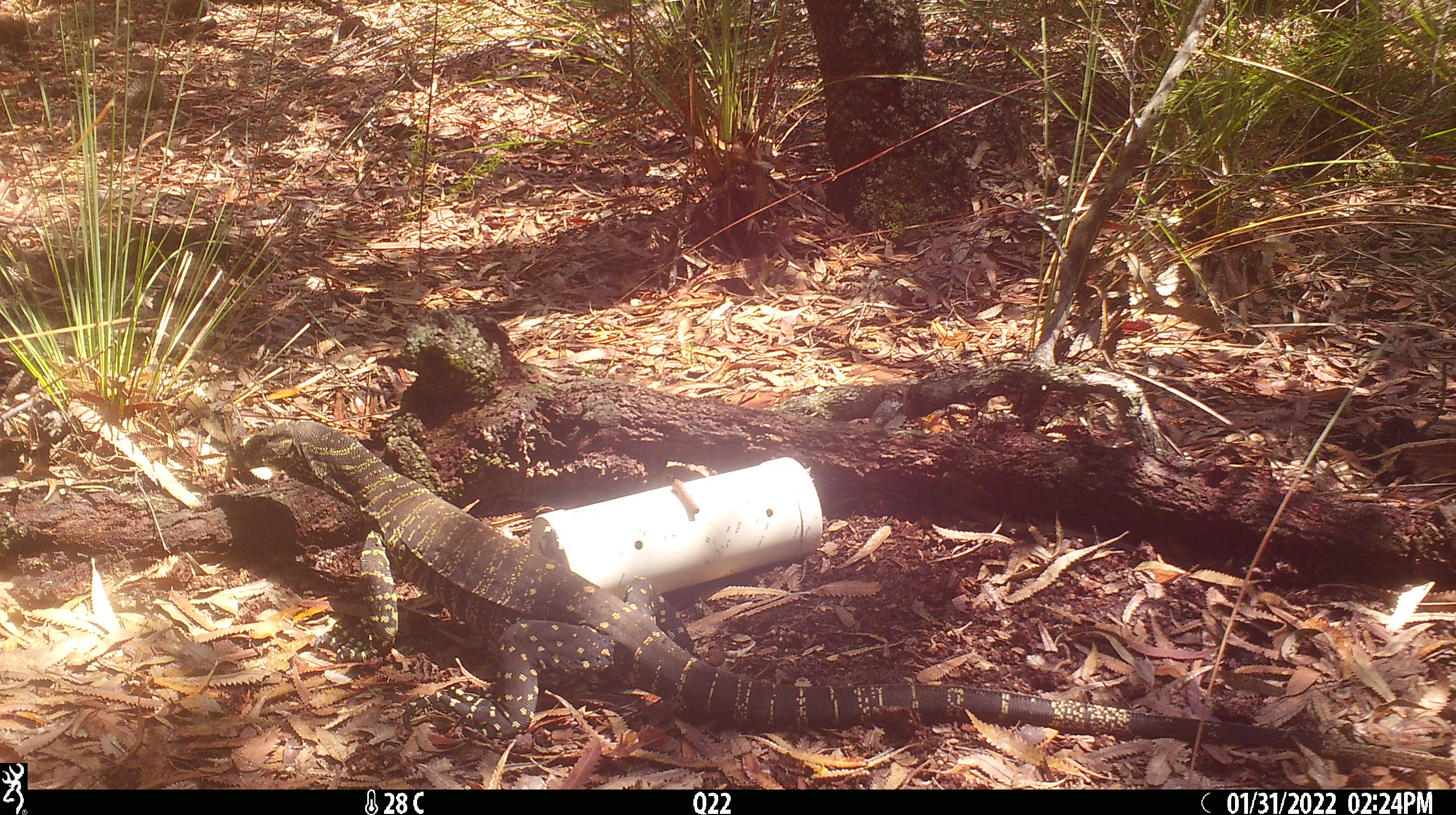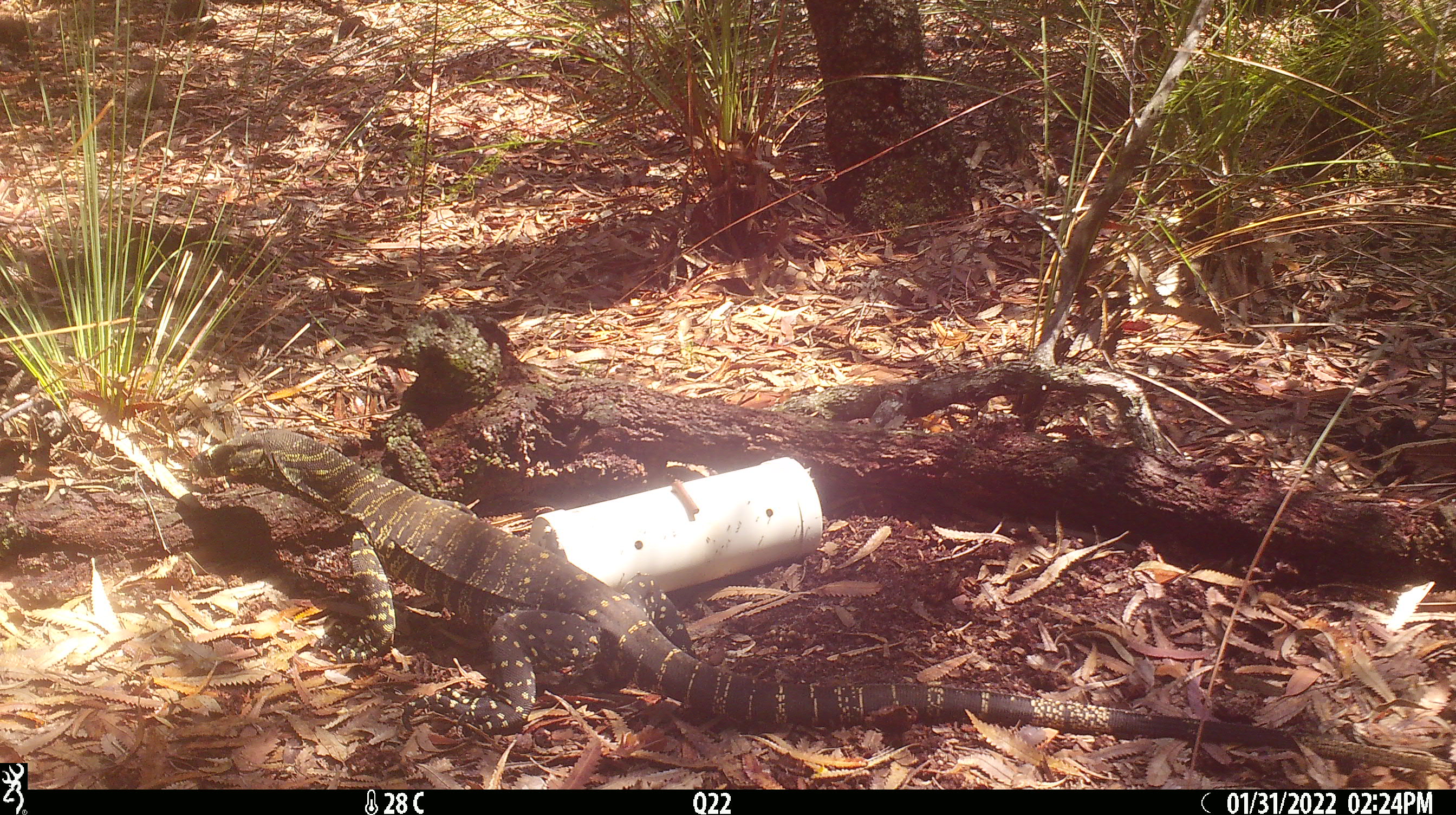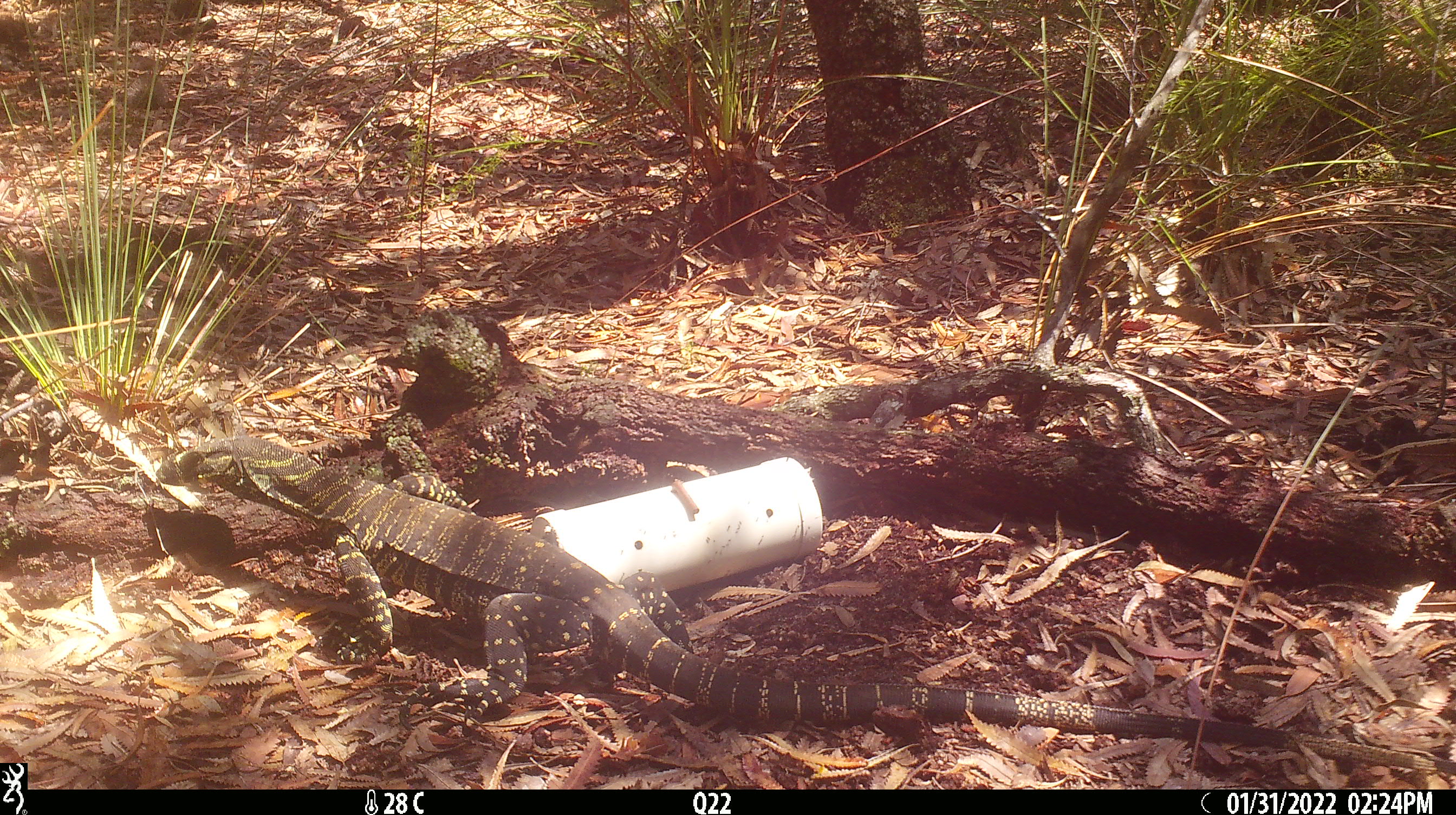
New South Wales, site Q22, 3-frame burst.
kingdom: Animalia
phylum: Chordata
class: Reptilia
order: Squamata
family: Varanidae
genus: Varanus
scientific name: Varanus varius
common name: lace monitor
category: goanna